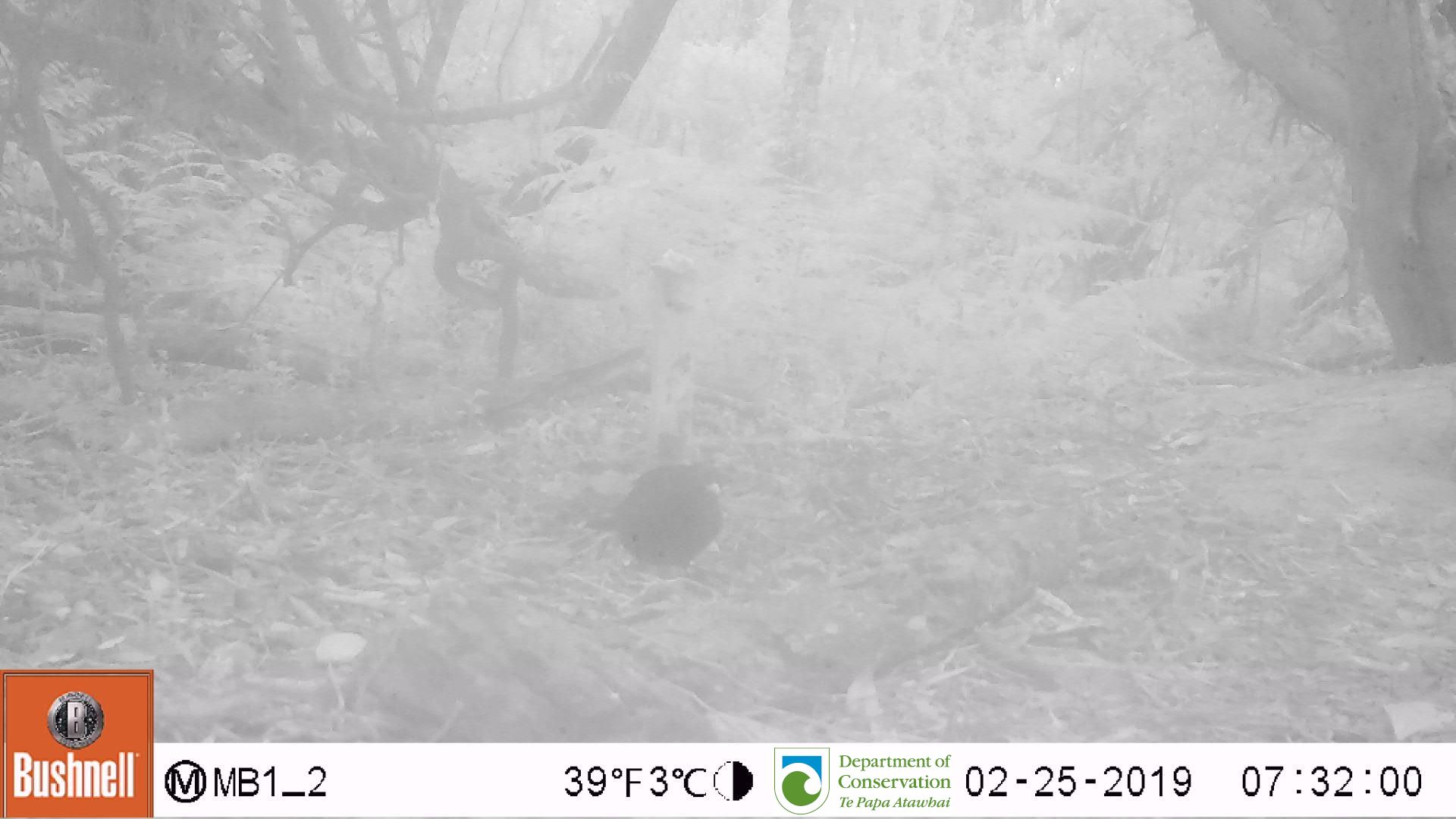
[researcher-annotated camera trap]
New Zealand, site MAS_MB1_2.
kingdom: Animalia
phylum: Chordata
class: Aves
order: Passeriformes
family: Turdidae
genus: Turdus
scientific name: Turdus merula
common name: eurasian blackbird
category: blackbird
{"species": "blackbird (eurasian blackbird) (Turdus merula)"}